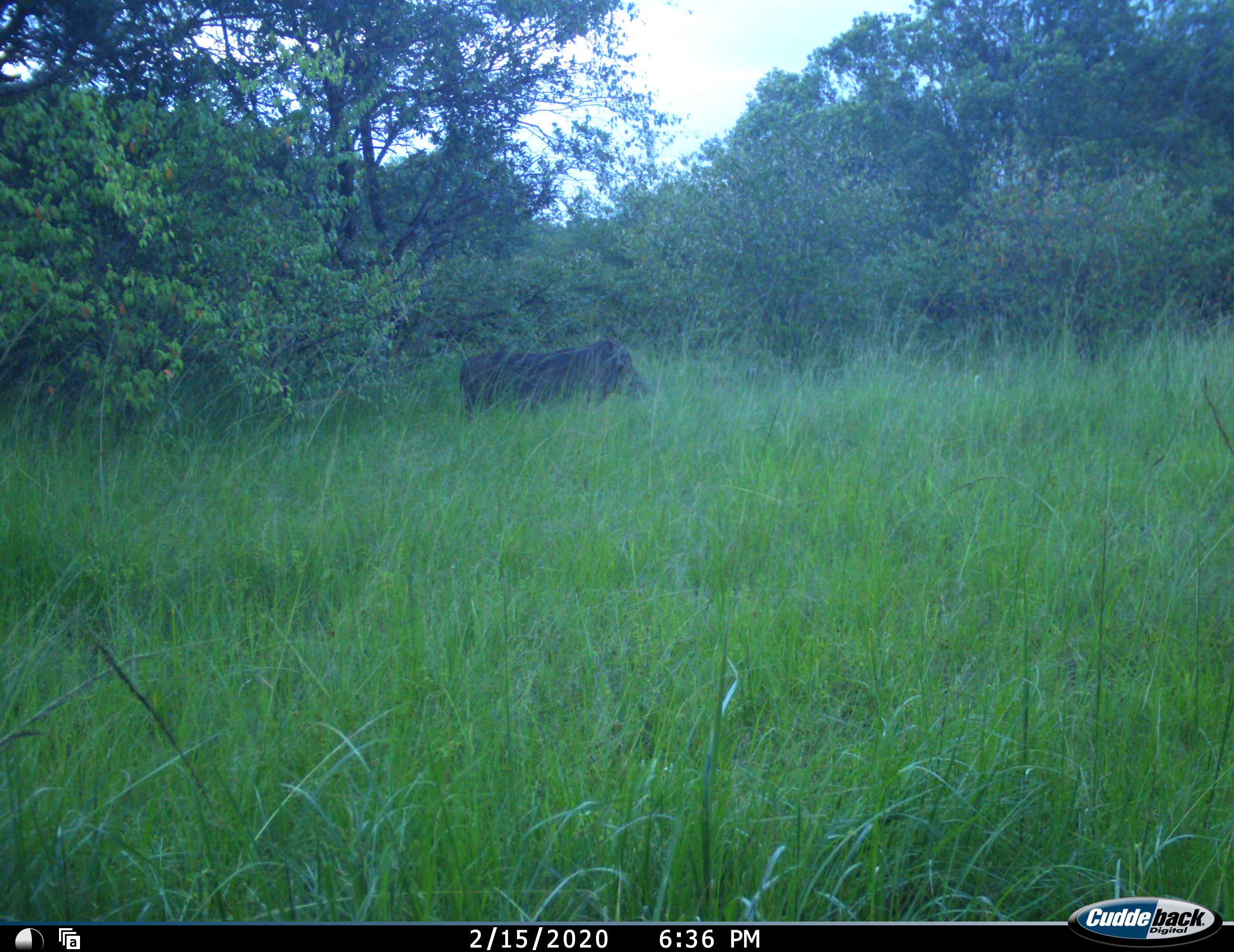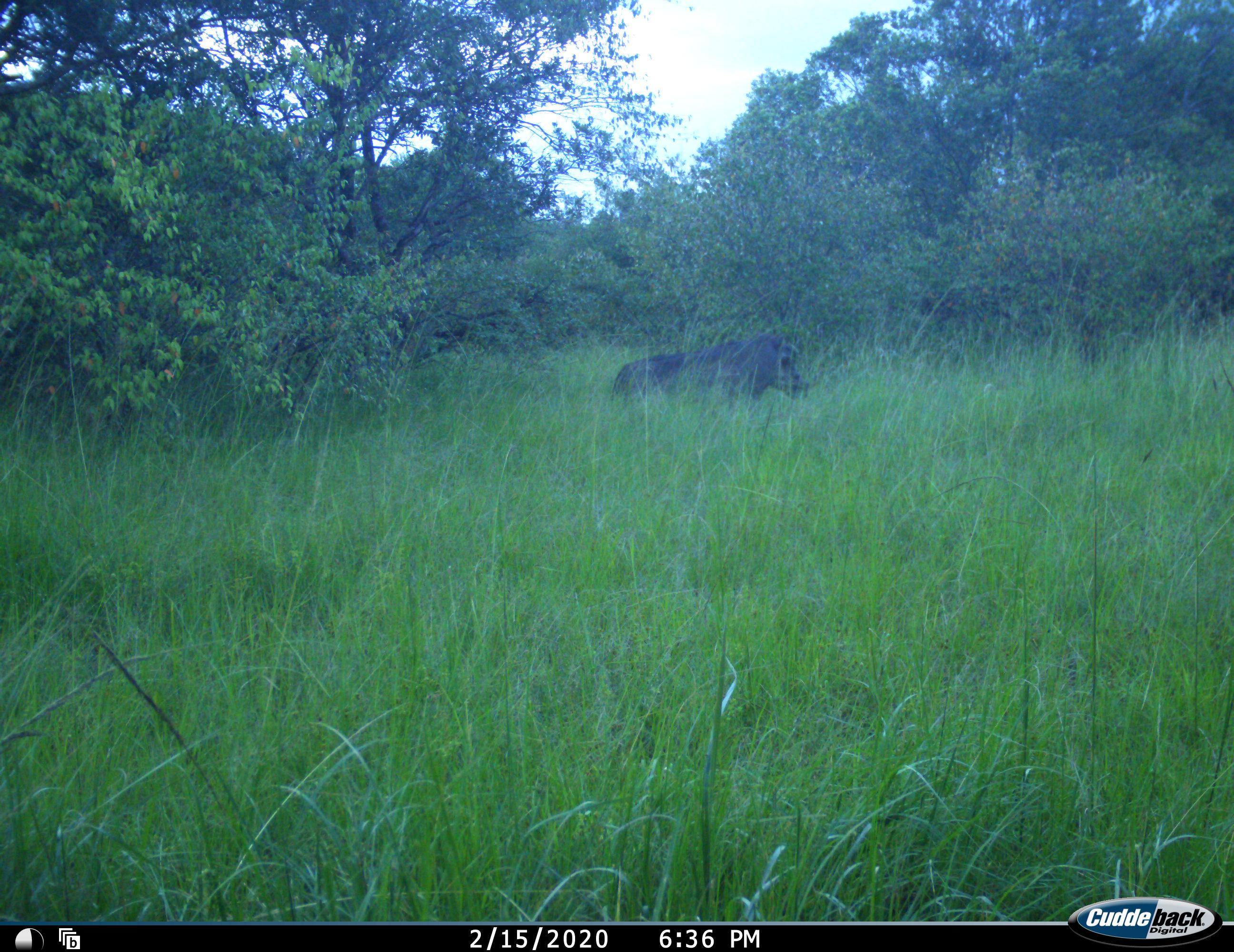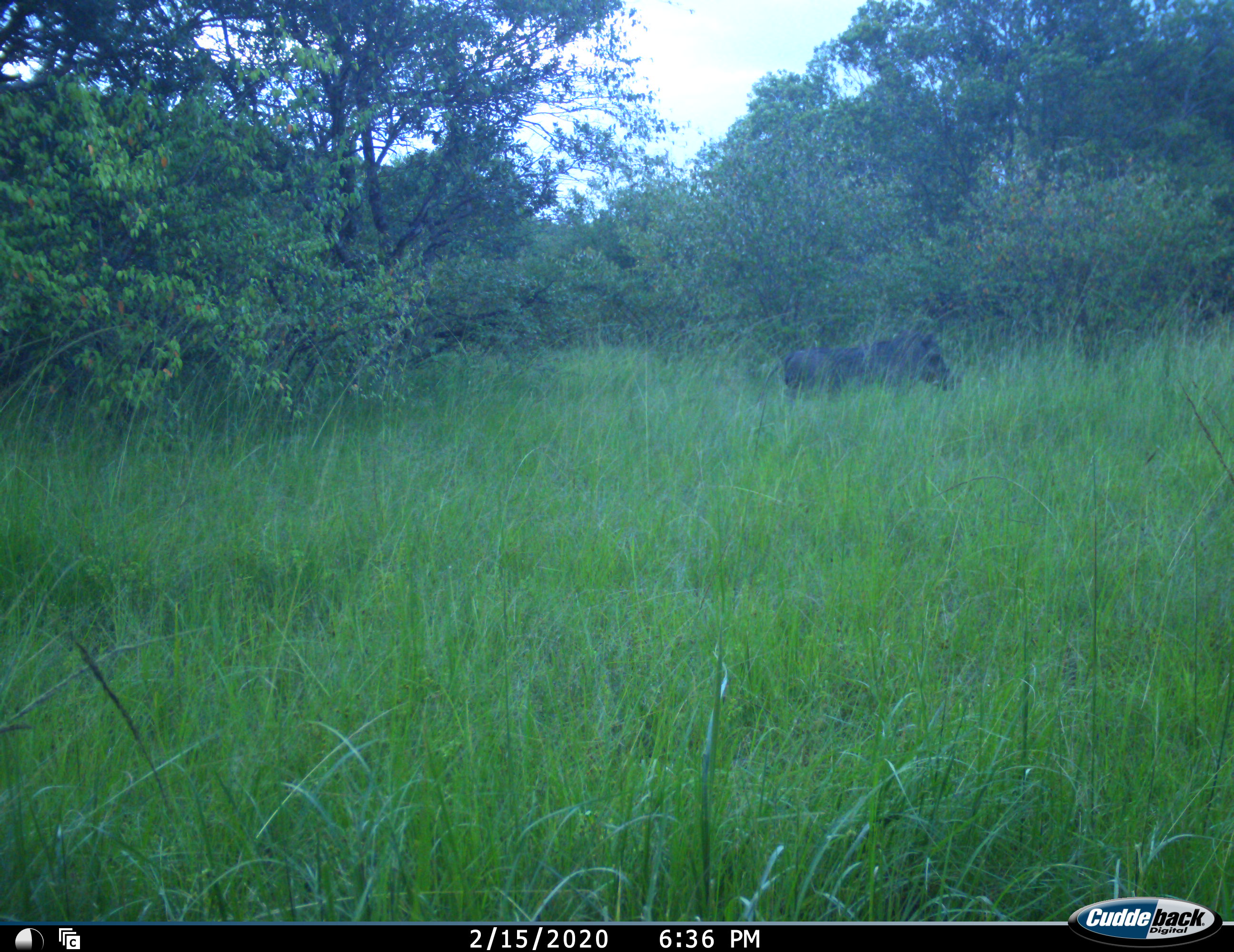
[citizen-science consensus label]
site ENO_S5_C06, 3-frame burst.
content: unidentified animal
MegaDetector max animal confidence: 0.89